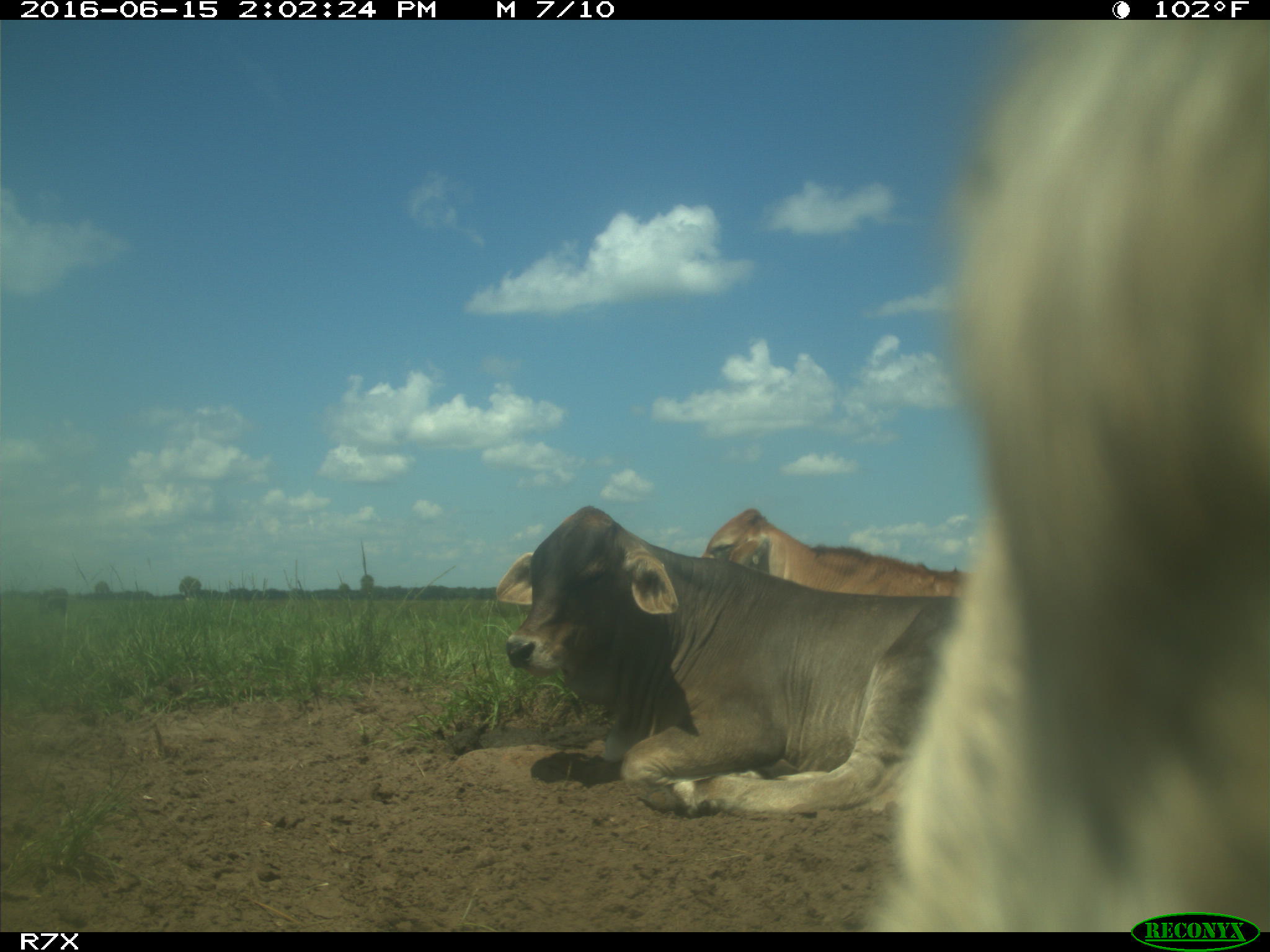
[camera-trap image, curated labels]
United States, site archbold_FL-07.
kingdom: Animalia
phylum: Chordata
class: Mammalia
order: Artiodactyla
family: Bovidae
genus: Bos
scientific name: Bos taurus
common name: domestic cow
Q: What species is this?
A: Bos taurus (domestic cow).